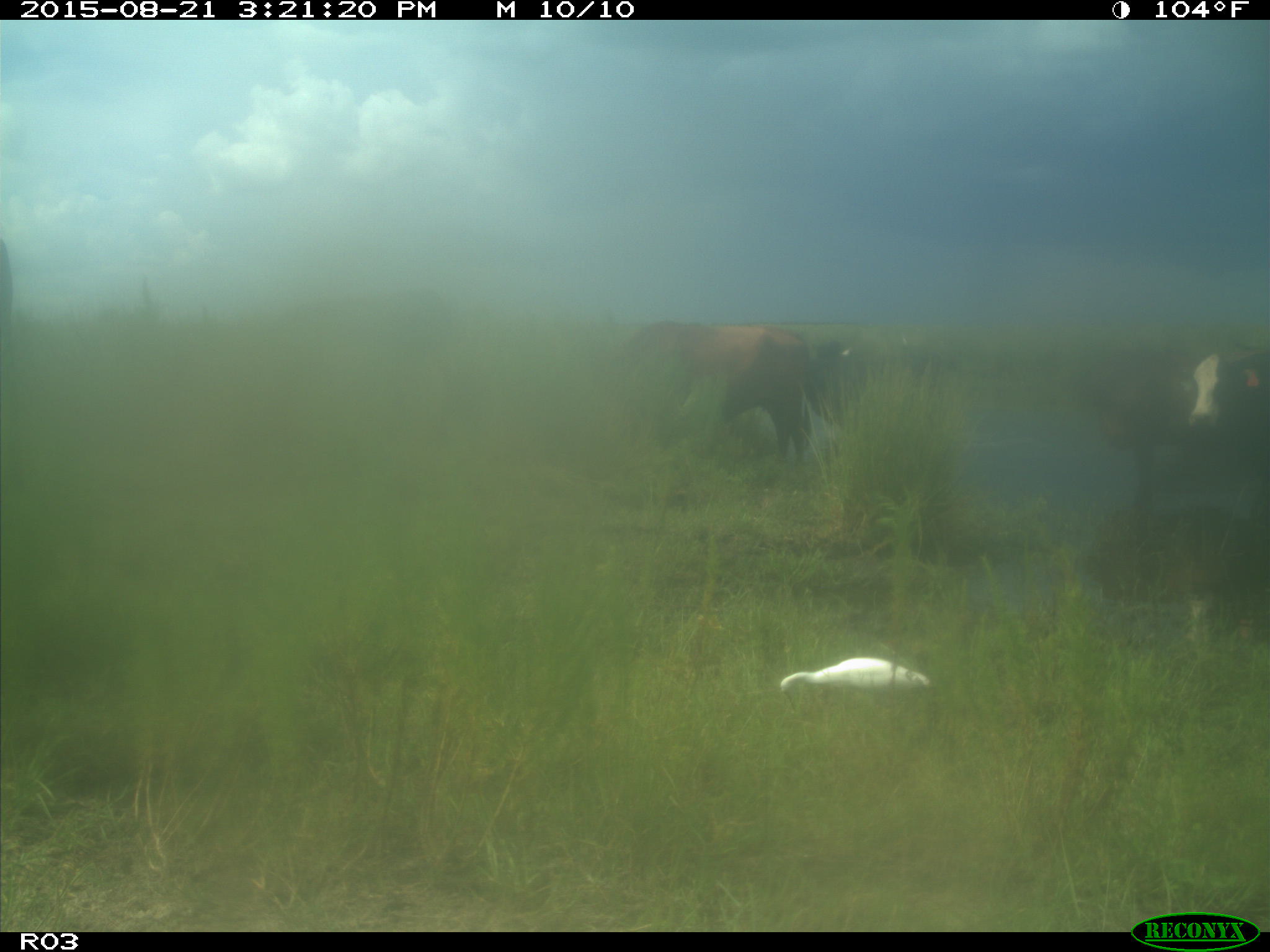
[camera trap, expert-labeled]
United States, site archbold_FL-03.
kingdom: Animalia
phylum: Chordata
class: Mammalia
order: Artiodactyla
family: Bovidae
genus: Bos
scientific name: Bos taurus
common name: domestic cow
Bos taurus (domestic cow).